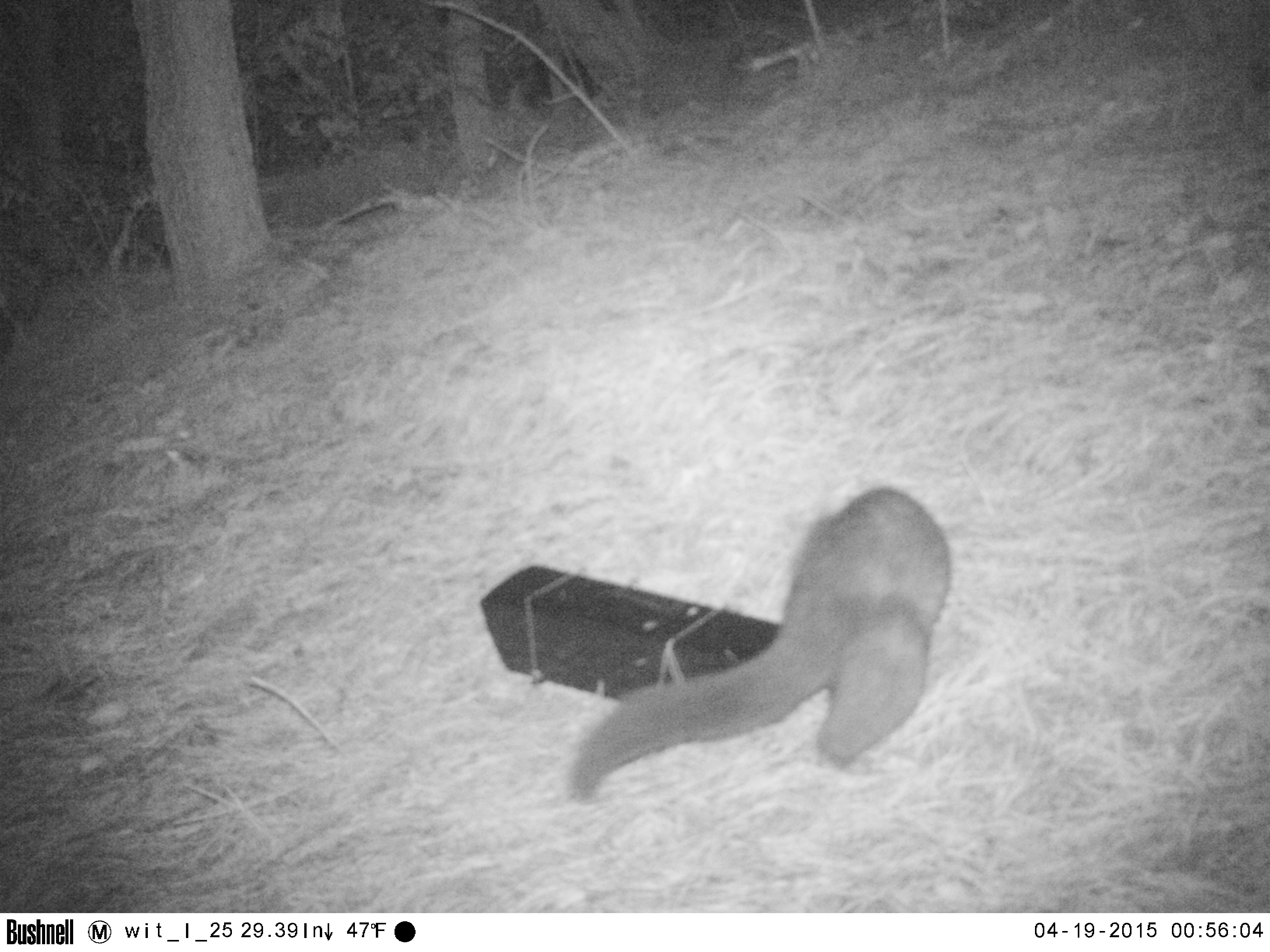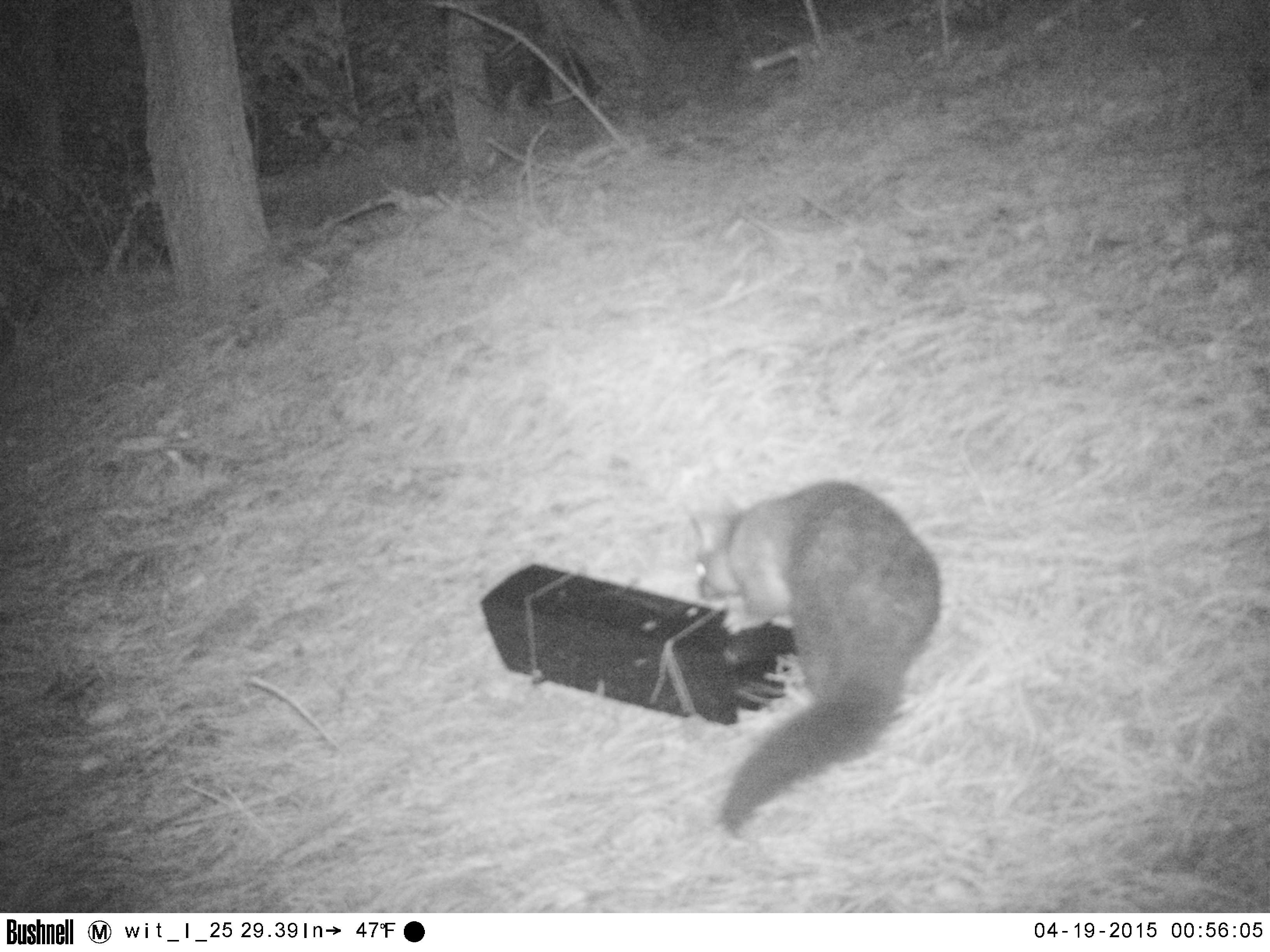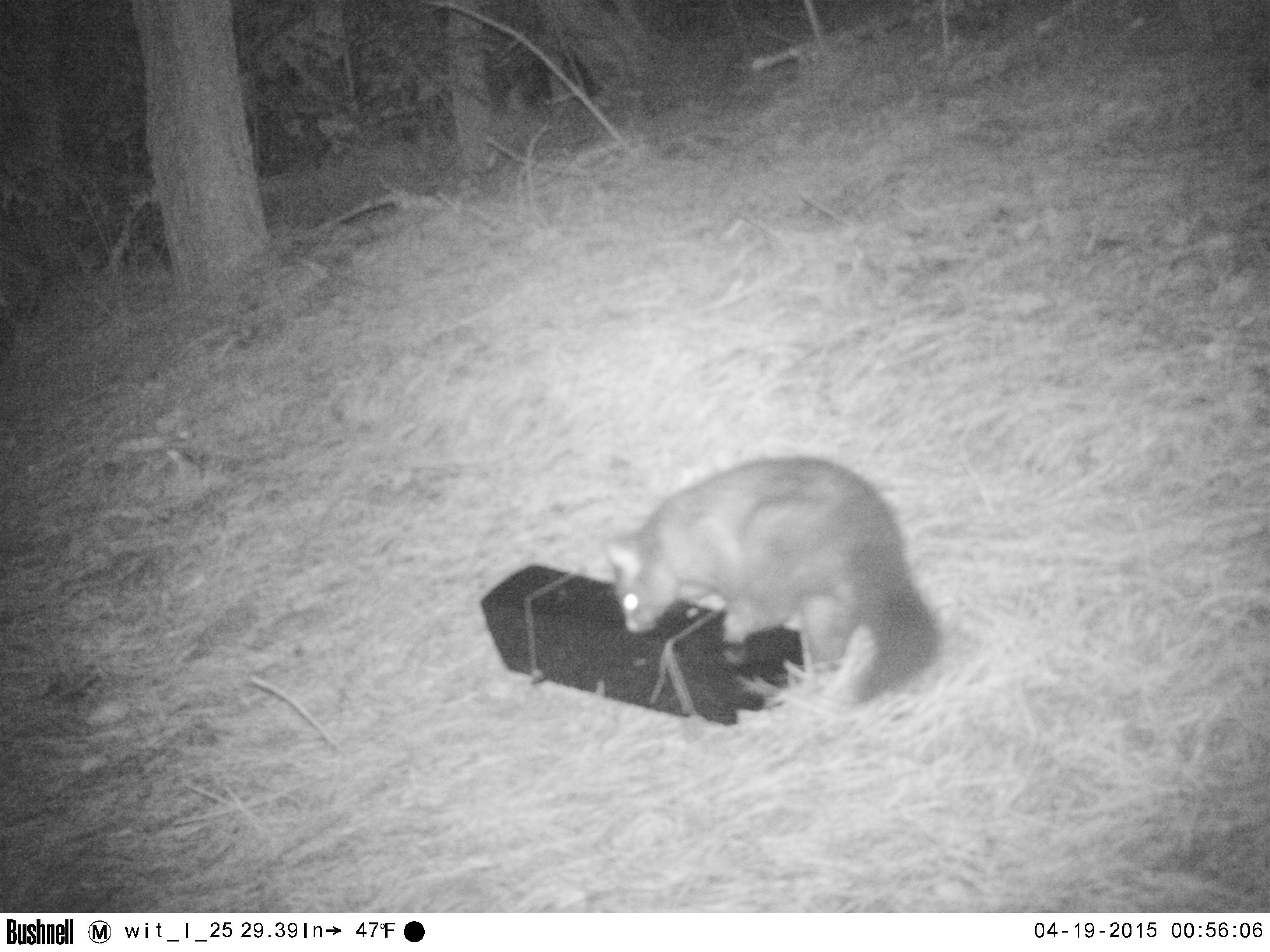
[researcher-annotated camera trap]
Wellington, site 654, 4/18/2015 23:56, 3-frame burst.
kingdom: Animalia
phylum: Chordata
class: Mammalia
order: Didelphimorphia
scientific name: Didelphimorphia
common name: possum